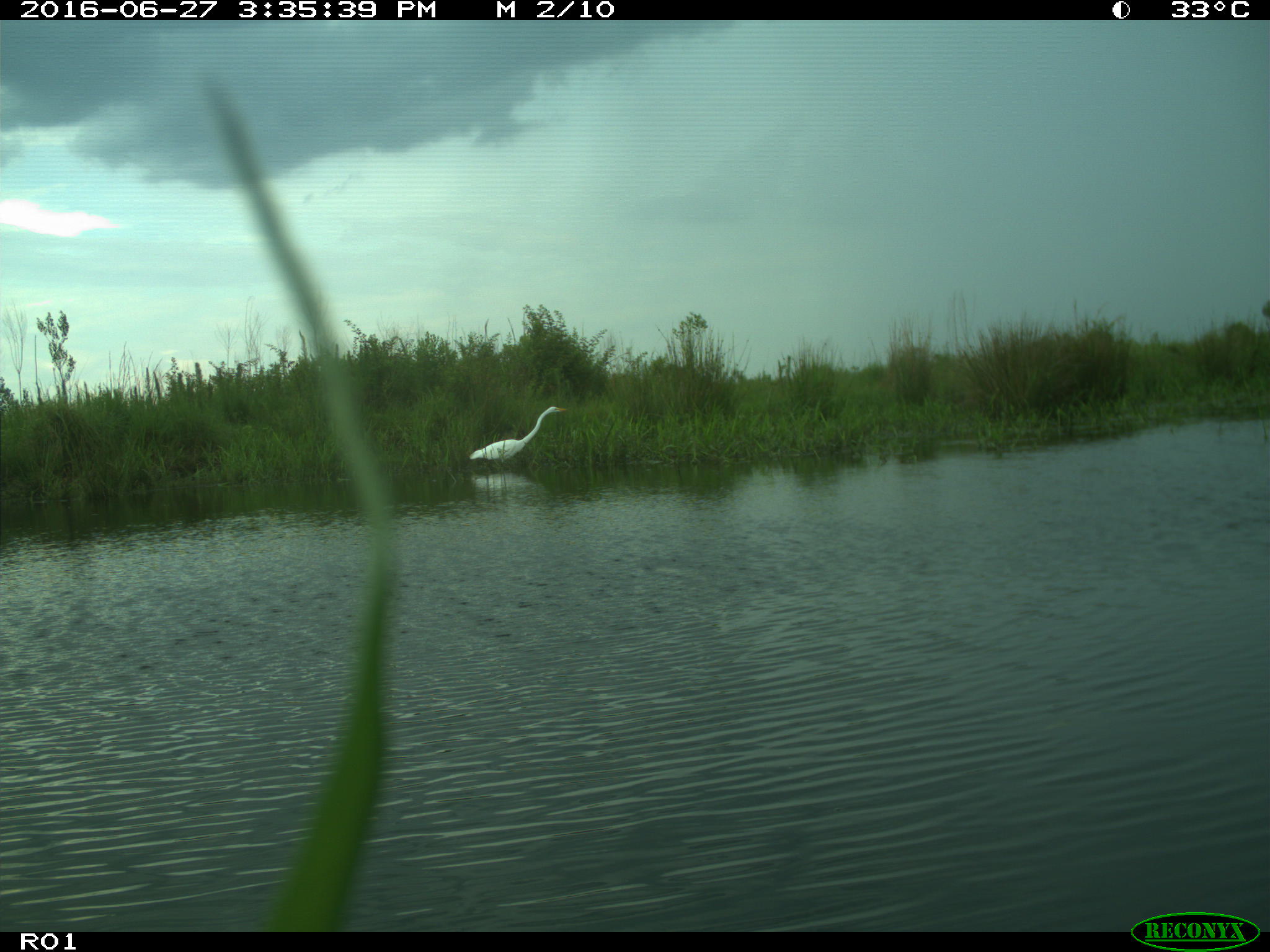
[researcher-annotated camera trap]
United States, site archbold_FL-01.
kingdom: Animalia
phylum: Chordata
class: Aves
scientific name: Aves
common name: birds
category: unidentified bird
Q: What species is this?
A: Unidentified bird (birds) (Aves).